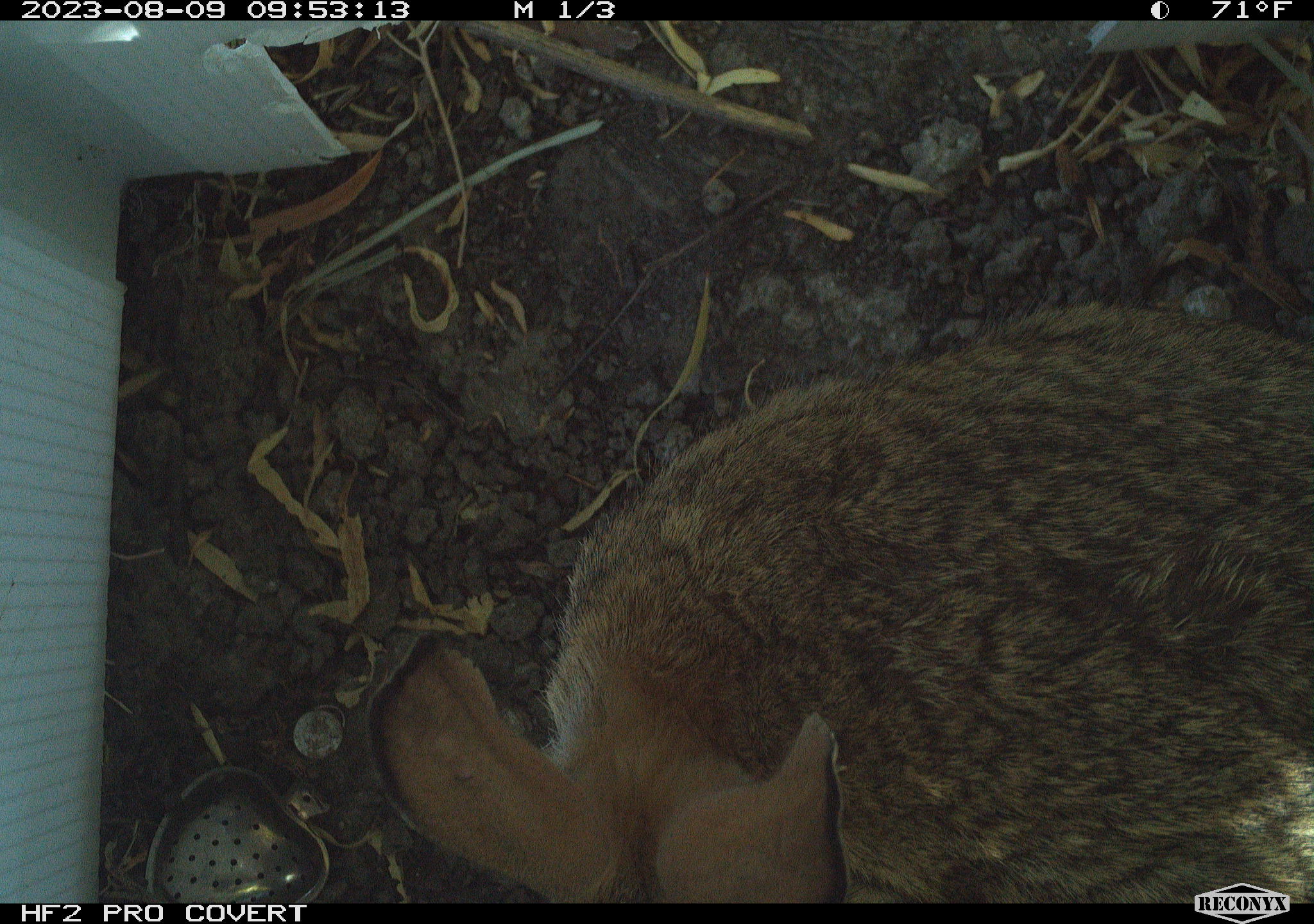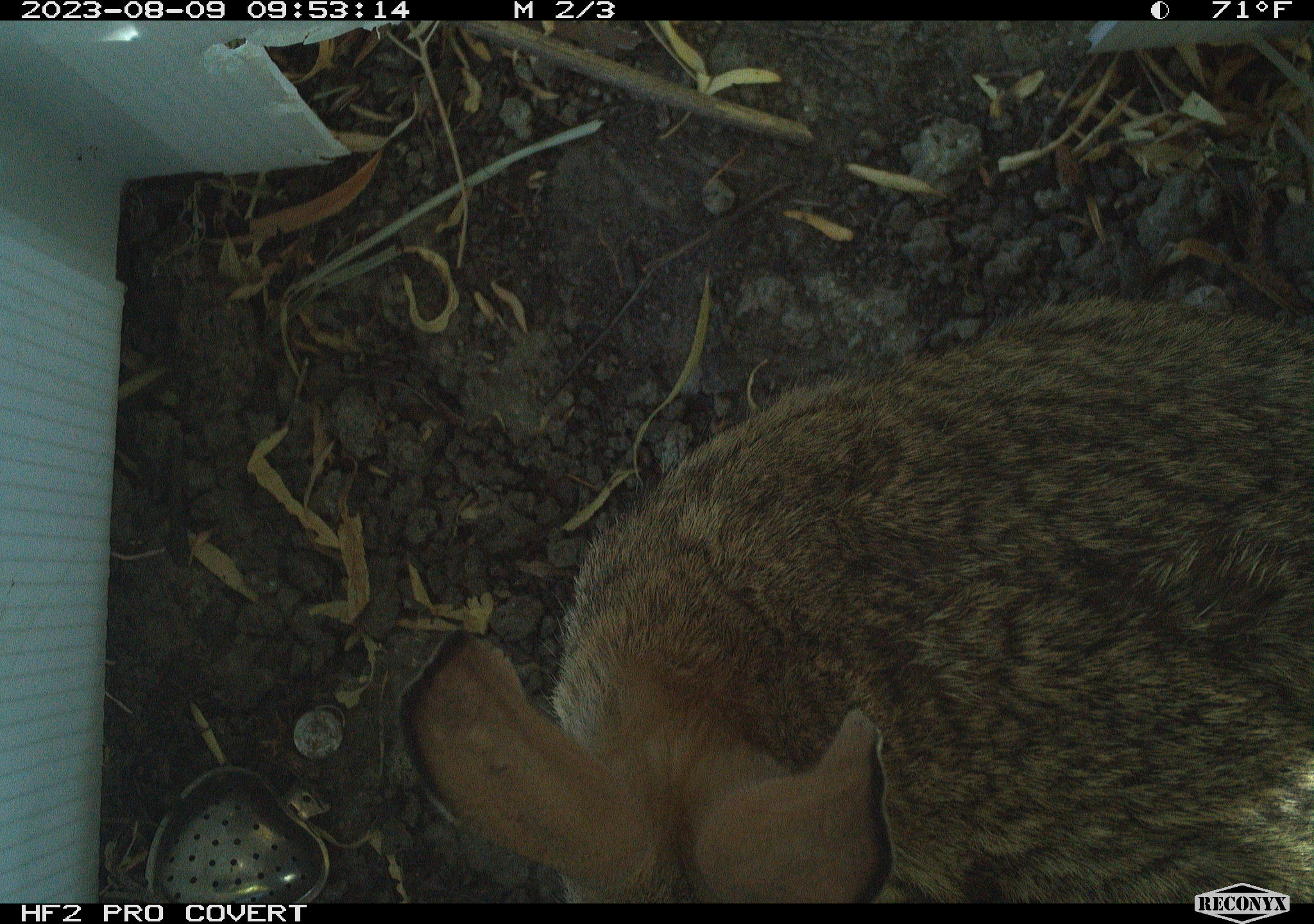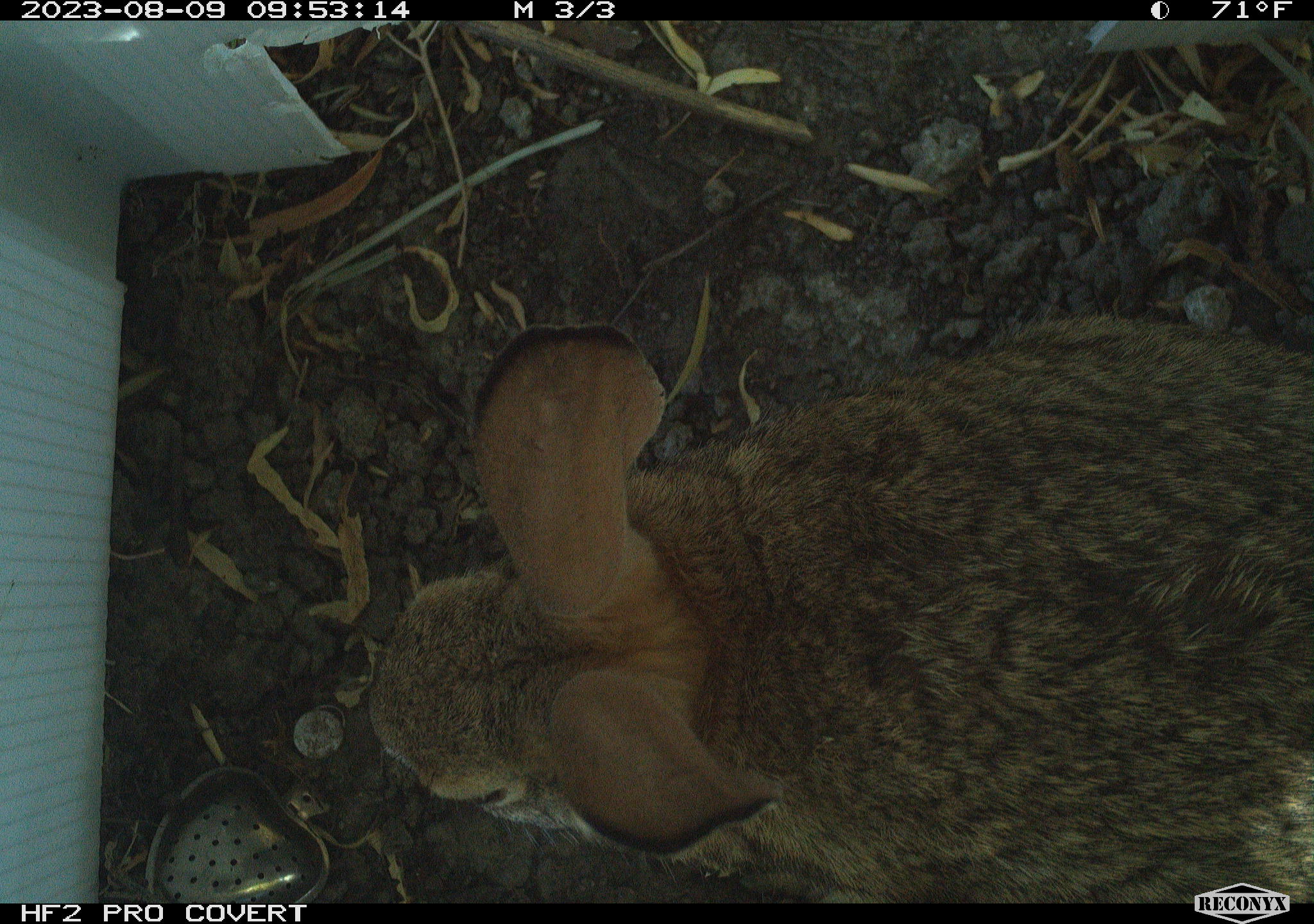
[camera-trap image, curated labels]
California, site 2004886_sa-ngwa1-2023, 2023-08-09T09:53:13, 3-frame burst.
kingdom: Animalia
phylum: Chordata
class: Mammalia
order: Lagomorpha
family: Leporidae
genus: Sylvilagus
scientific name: Sylvilagus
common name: cottontail rabbits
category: sylvilagus species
Sylvilagus species (cottontail rabbits) (Sylvilagus).